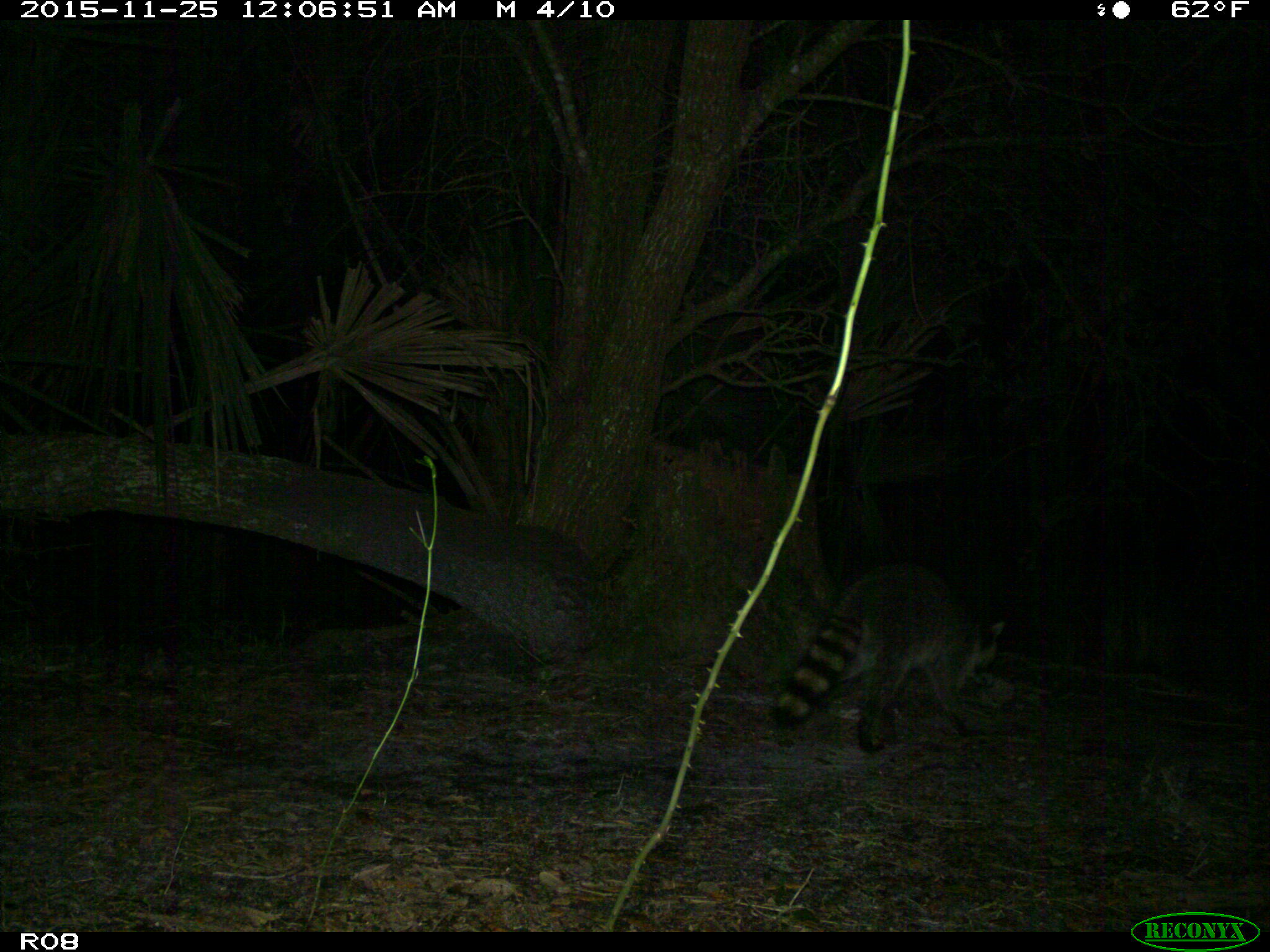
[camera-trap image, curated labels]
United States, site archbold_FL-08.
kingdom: Animalia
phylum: Chordata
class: Mammalia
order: Carnivora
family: Procyonidae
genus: Procyon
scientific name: Procyon lotor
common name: common raccoon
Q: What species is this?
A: Procyon lotor (common raccoon).